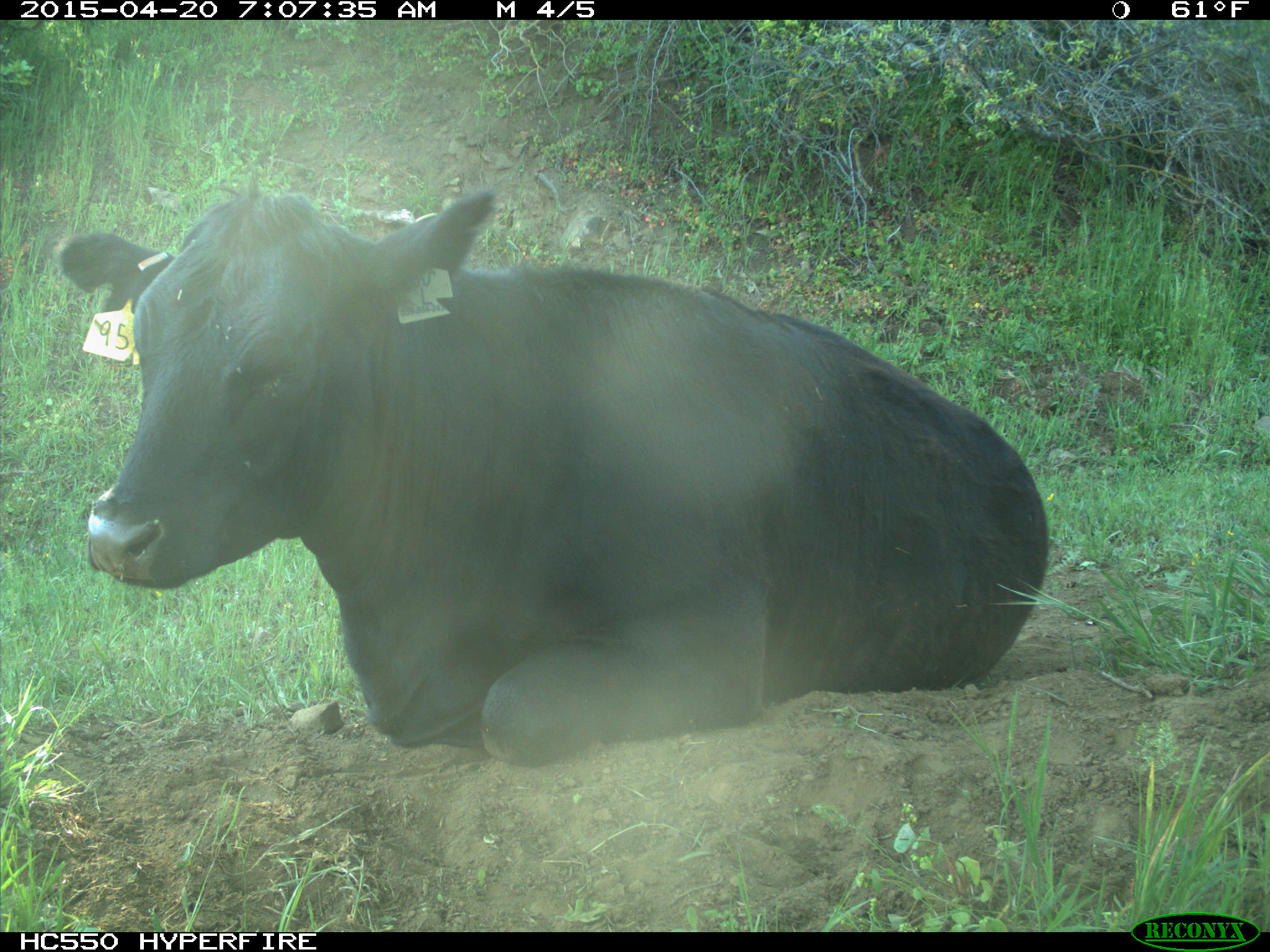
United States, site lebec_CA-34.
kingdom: Animalia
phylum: Chordata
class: Mammalia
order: Artiodactyla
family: Bovidae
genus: Bos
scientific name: Bos taurus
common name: domestic cow